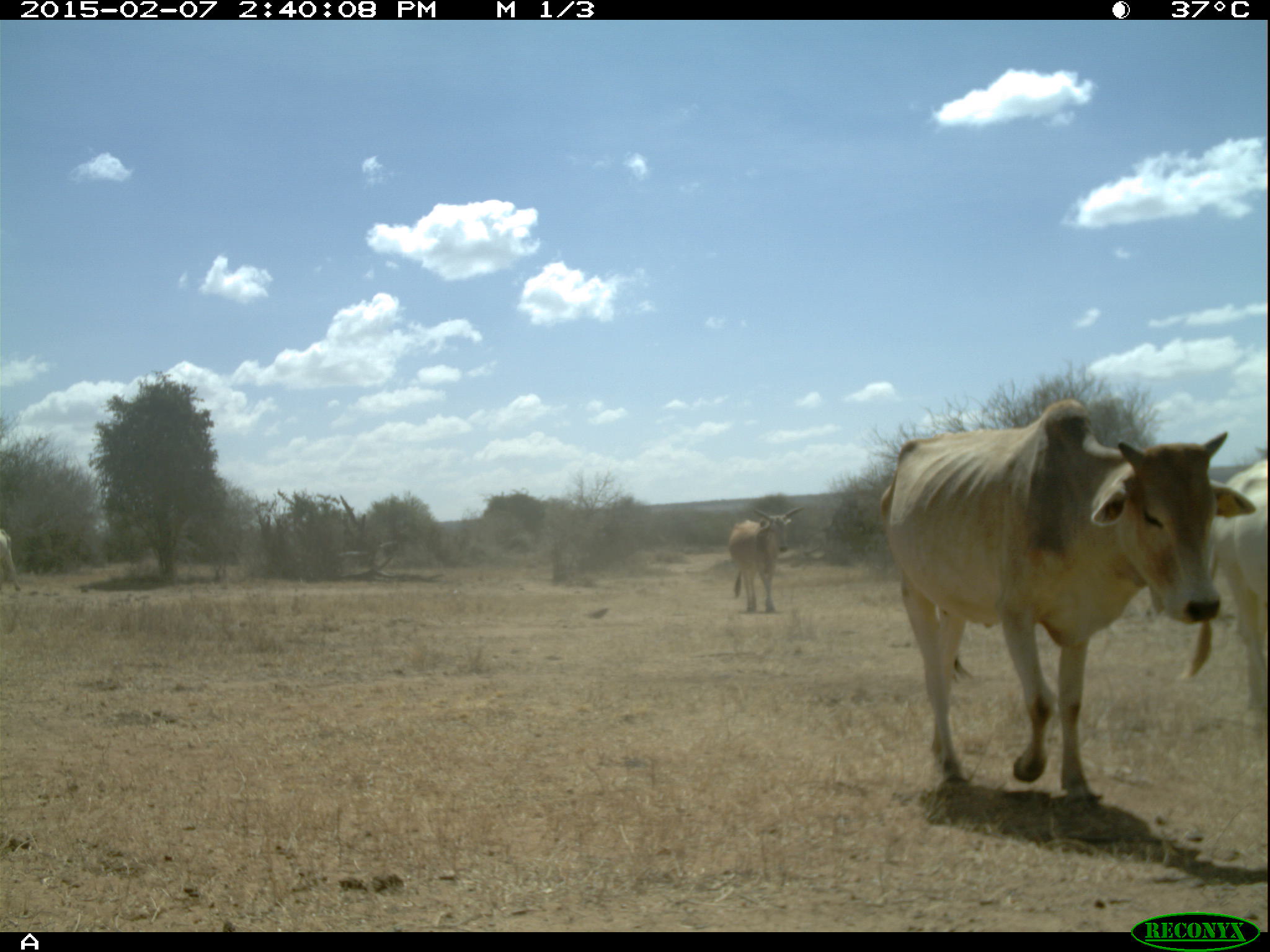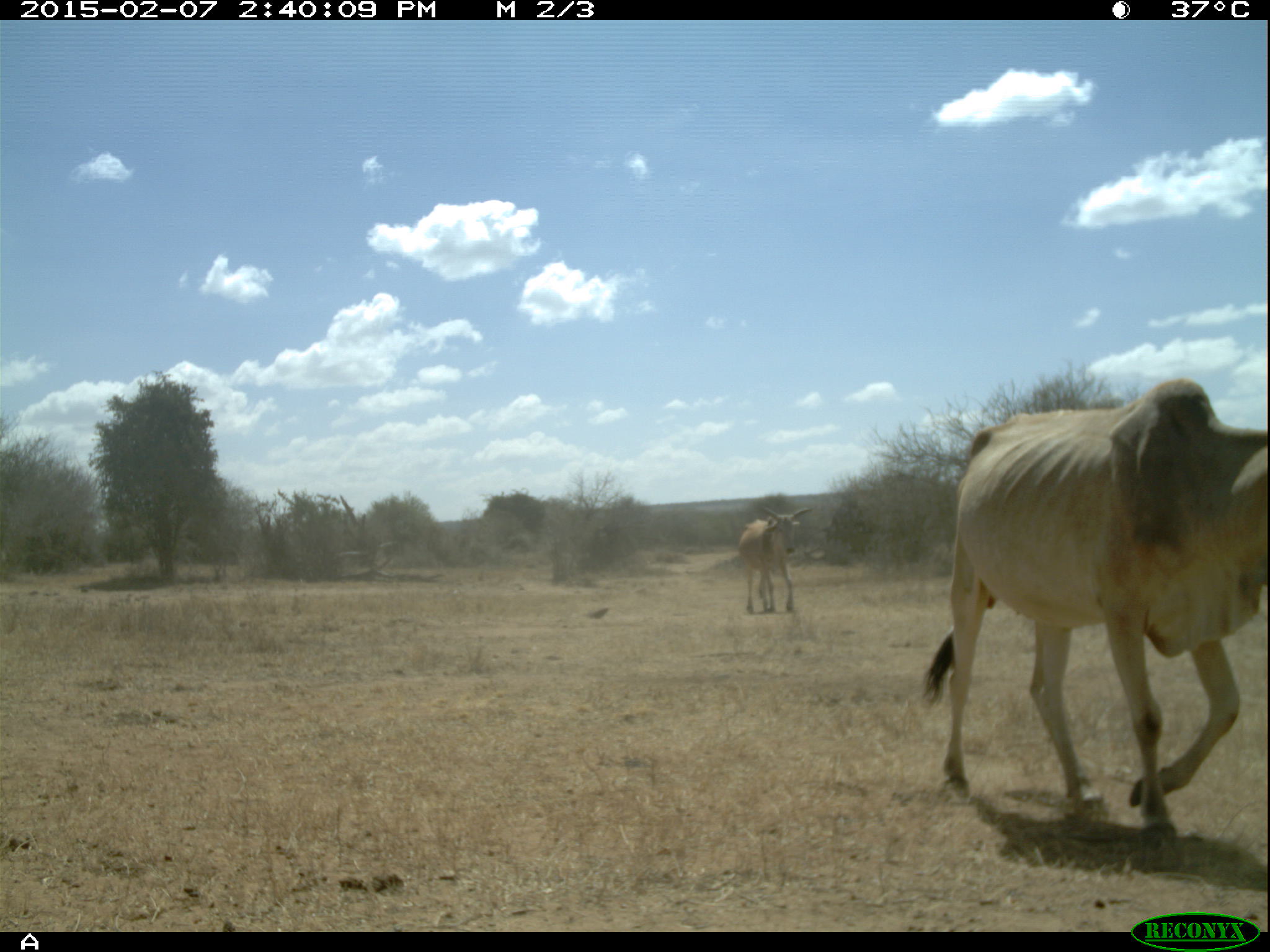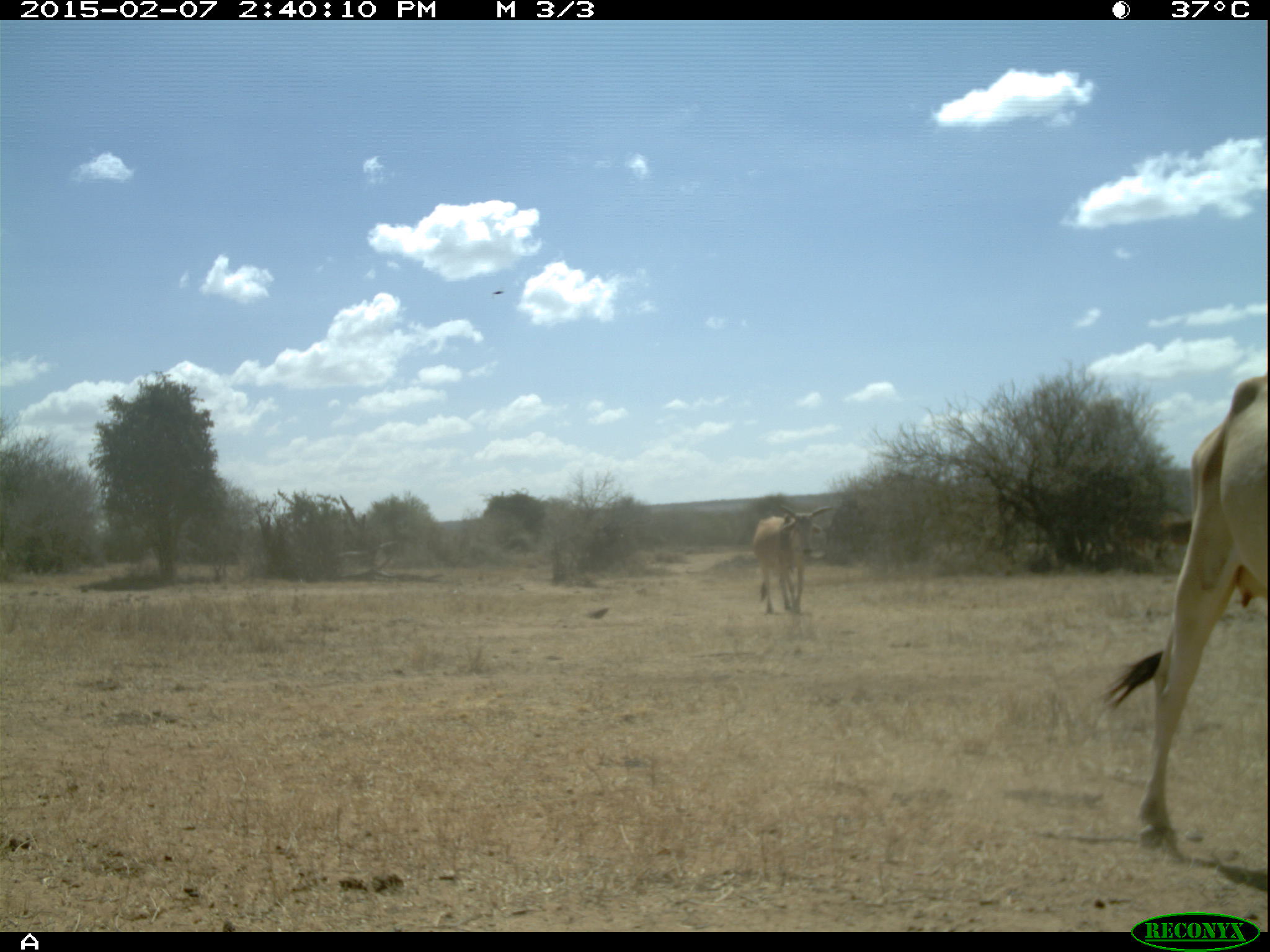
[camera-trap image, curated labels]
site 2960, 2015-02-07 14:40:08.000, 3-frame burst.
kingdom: Animalia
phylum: Chordata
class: Mammalia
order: Artiodactyla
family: Bovidae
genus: Bos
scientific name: Bos taurus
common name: domestic cattle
Bos taurus (domestic cattle), count 10.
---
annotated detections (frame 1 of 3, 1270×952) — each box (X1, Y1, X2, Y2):
bos taurus: (877, 397, 1256, 807); (1178, 456, 1270, 732); (728, 506, 806, 613); (0, 529, 21, 594)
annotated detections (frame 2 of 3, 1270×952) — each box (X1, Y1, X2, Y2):
bos taurus: (923, 380, 1266, 846); (738, 504, 812, 612)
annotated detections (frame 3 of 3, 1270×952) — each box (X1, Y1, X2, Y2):
bos taurus: (1098, 373, 1267, 850); (751, 505, 835, 614)